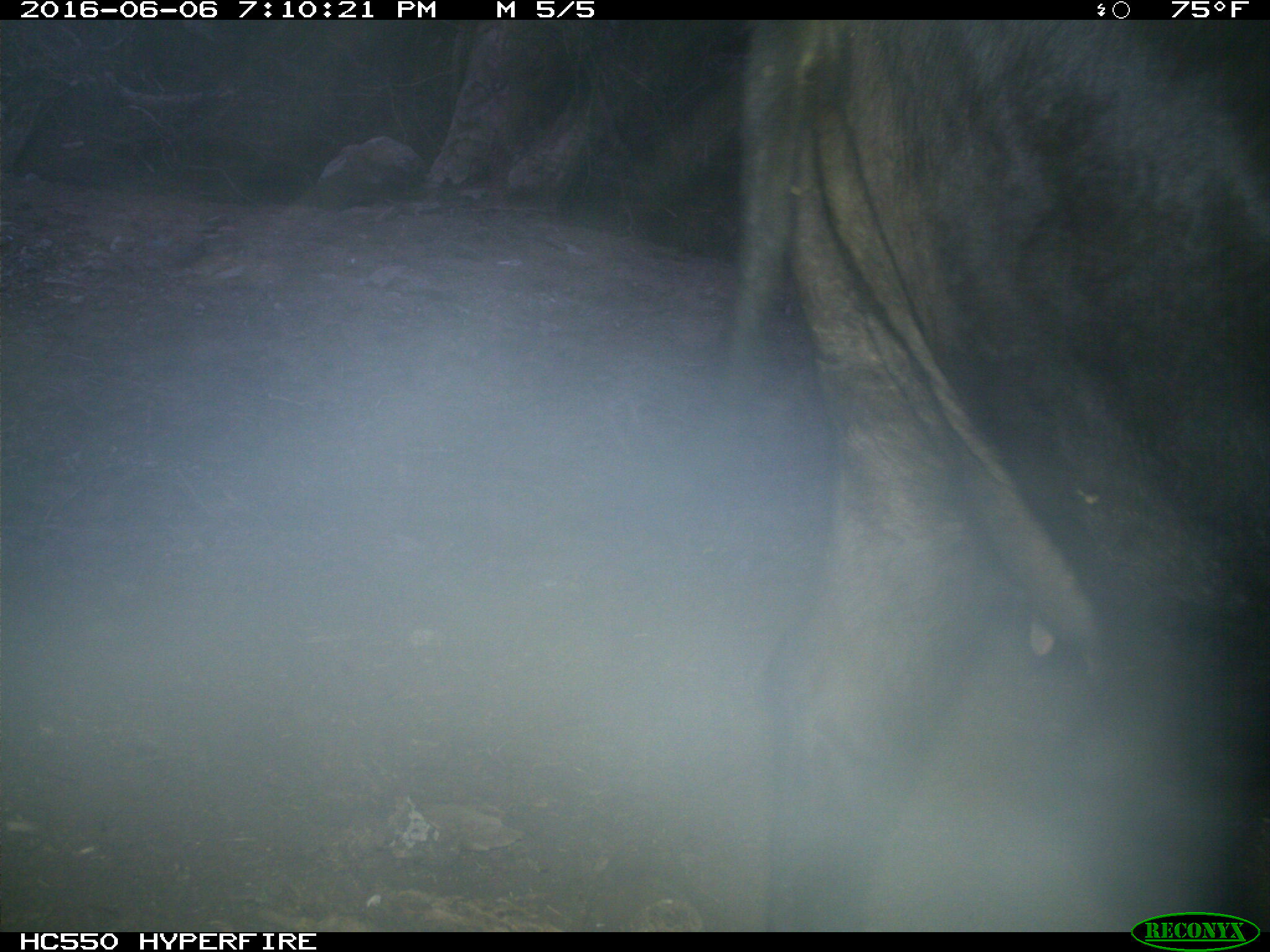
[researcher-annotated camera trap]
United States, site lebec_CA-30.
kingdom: Animalia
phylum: Chordata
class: Mammalia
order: Artiodactyla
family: Bovidae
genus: Bos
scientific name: Bos taurus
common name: domestic cow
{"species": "Bos taurus (domestic cow)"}